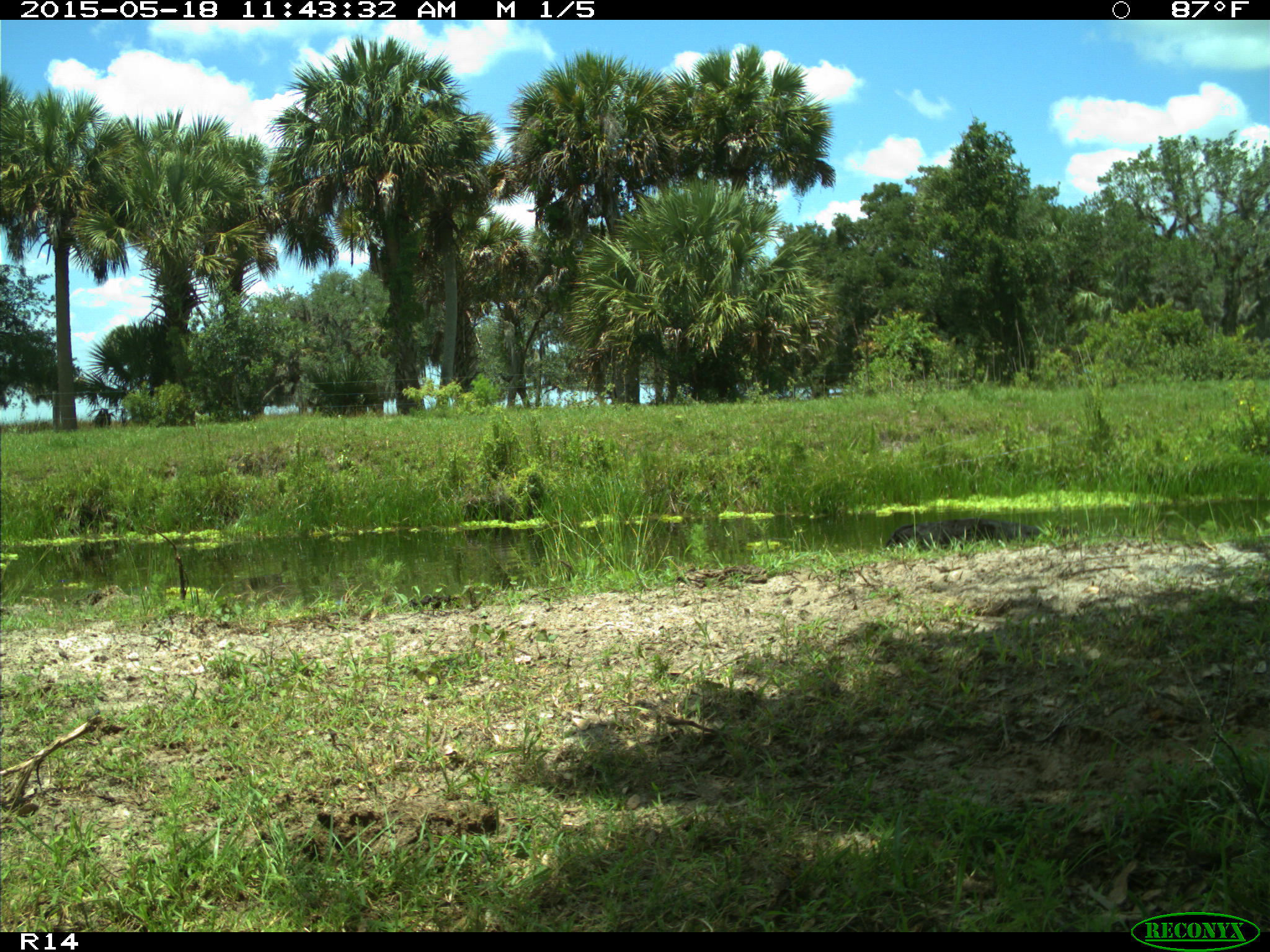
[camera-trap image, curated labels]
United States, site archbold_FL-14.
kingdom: Animalia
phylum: Chordata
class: Mammalia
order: Artiodactyla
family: Bovidae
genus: Bos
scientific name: Bos taurus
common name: domestic cow